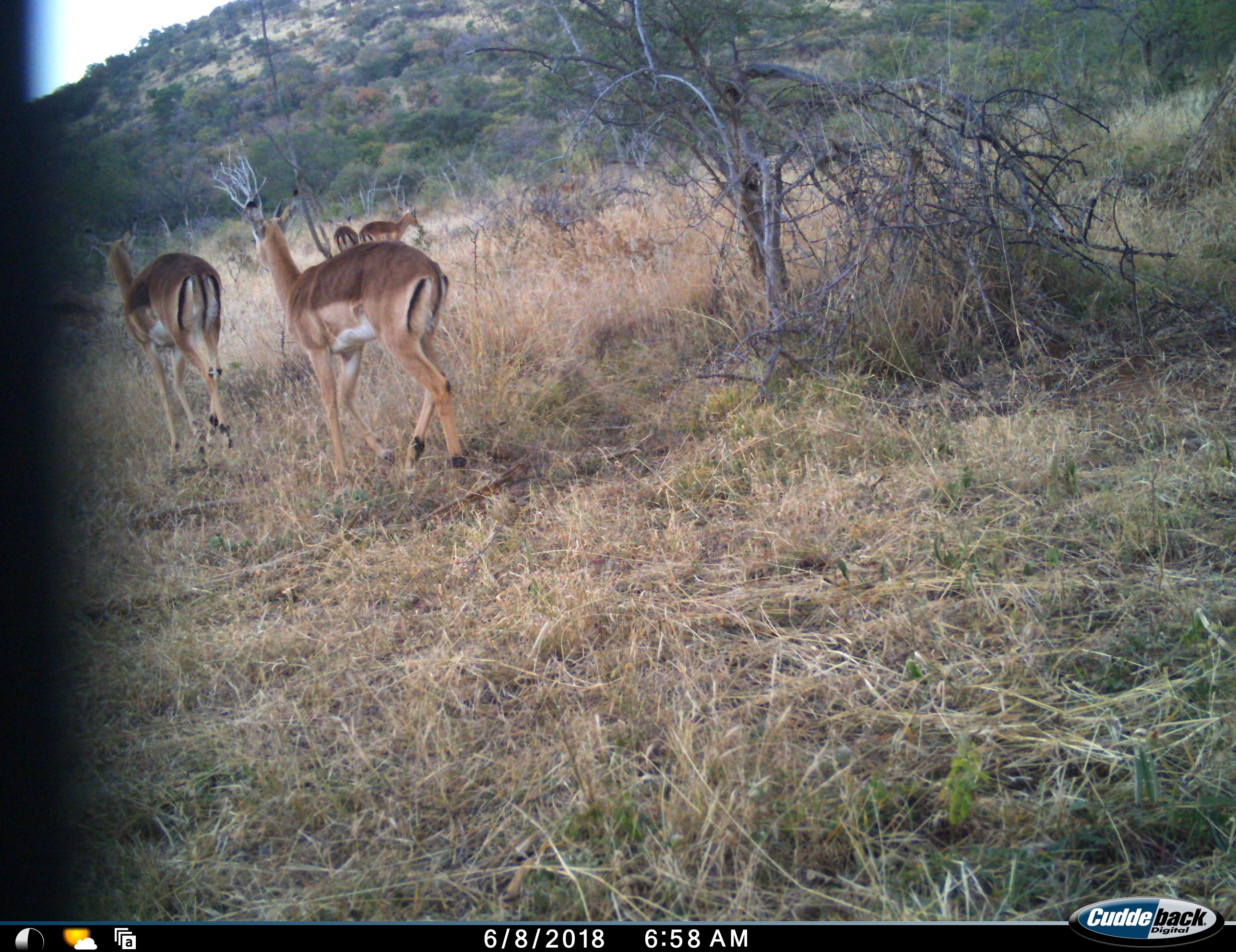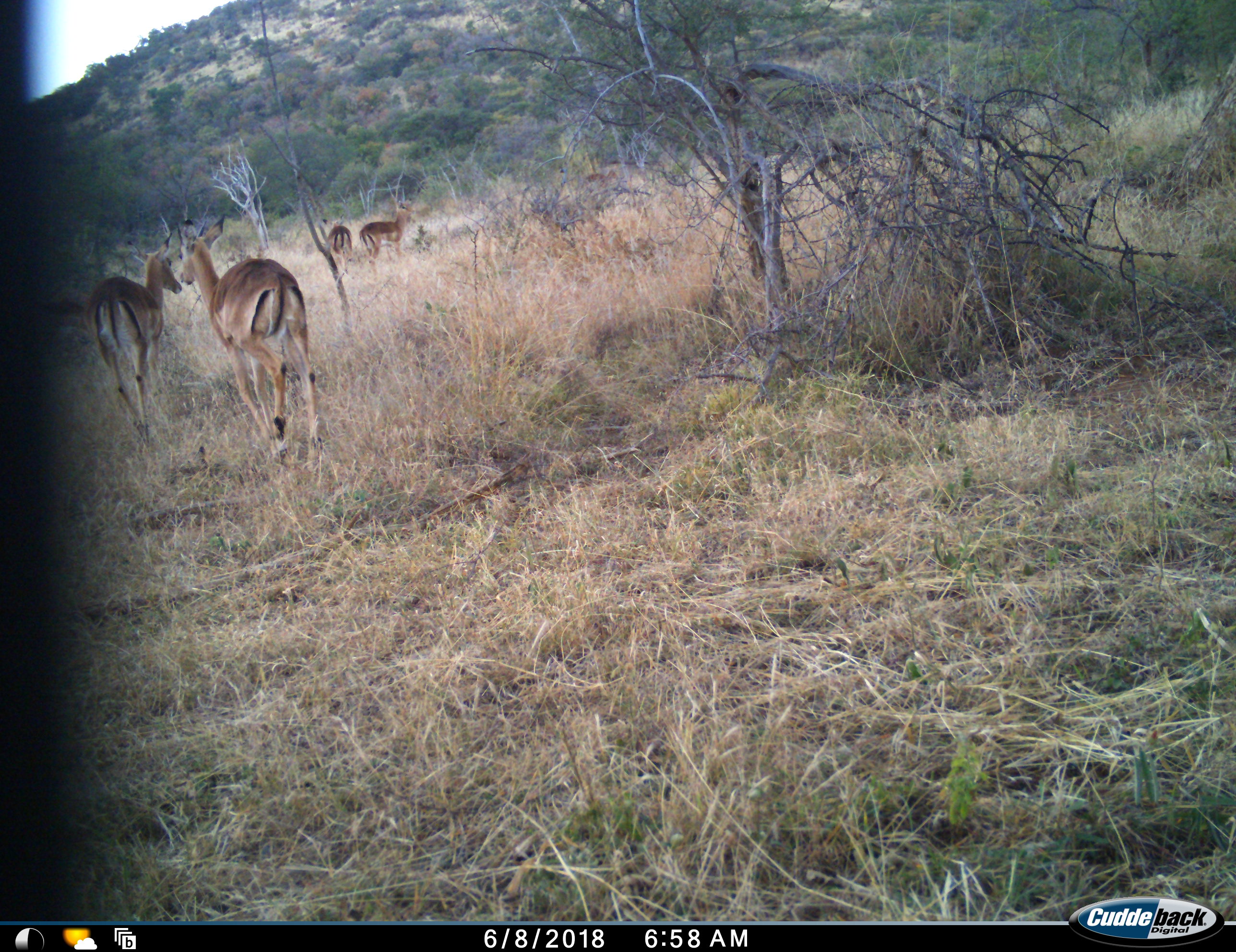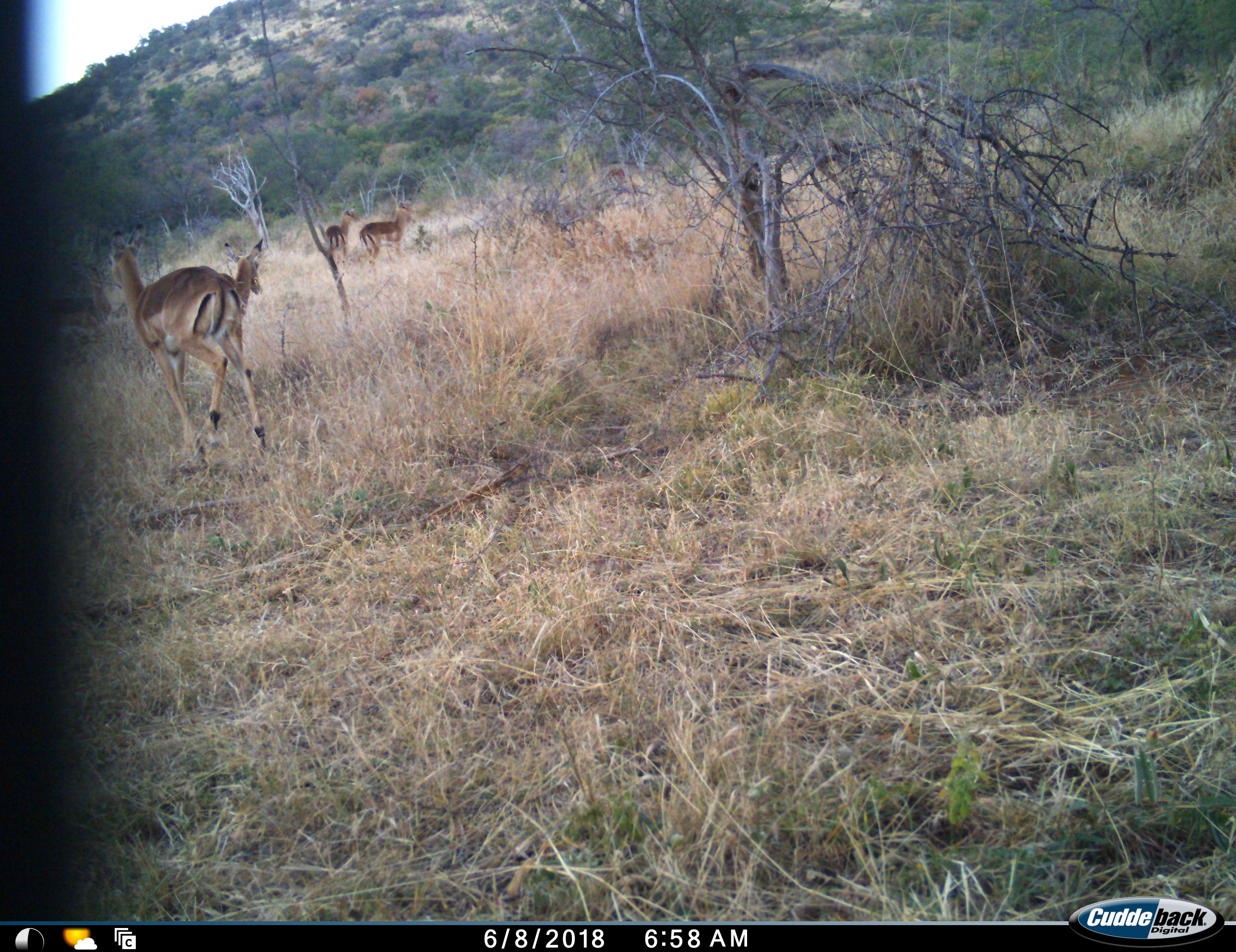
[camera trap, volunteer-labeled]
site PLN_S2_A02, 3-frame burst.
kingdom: Animalia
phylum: Chordata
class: Mammalia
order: Artiodactyla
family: Bovidae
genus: Aepyceros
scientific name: Aepyceros melampus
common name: impala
Impala (Aepyceros melampus), count 5. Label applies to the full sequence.